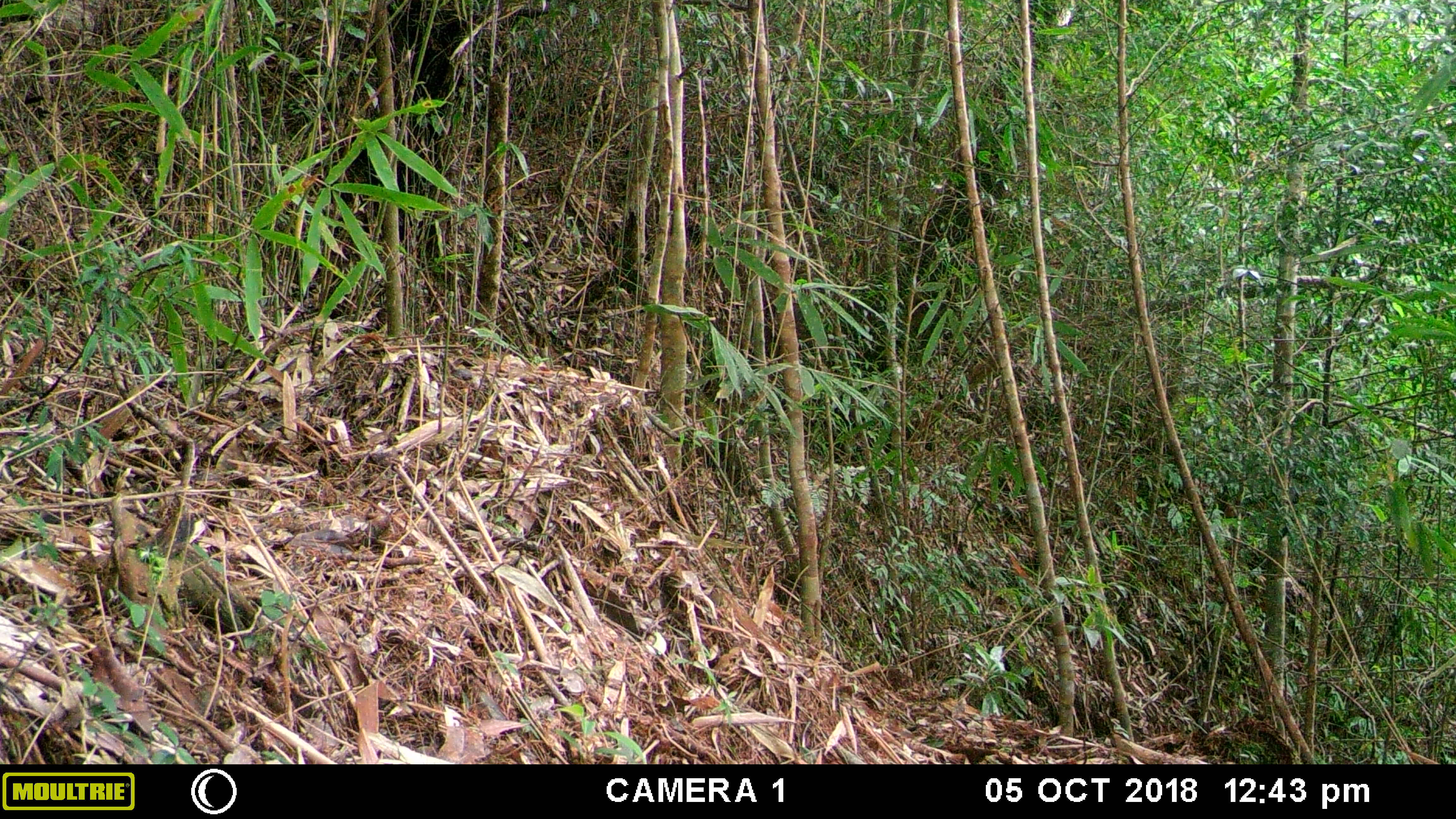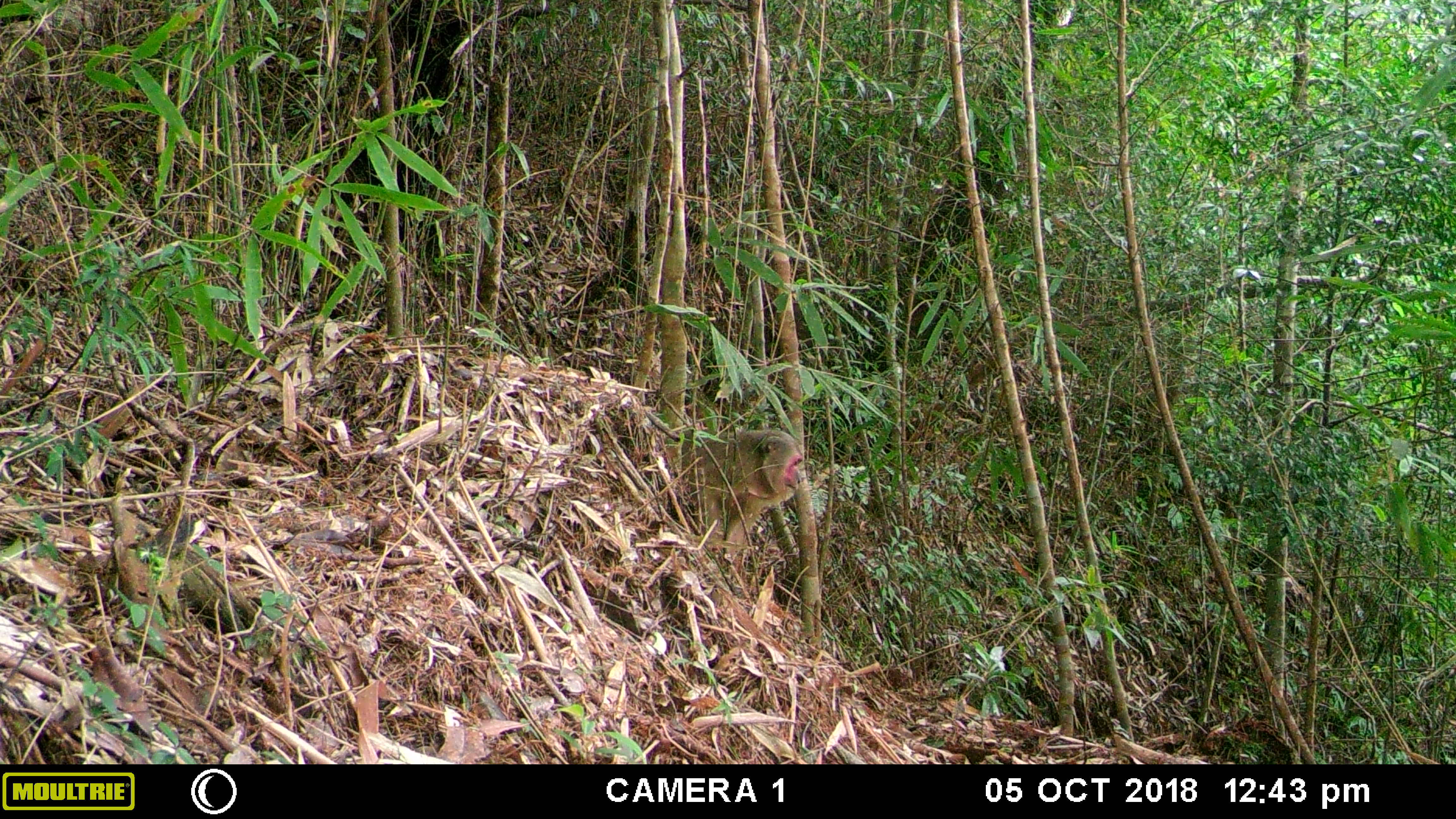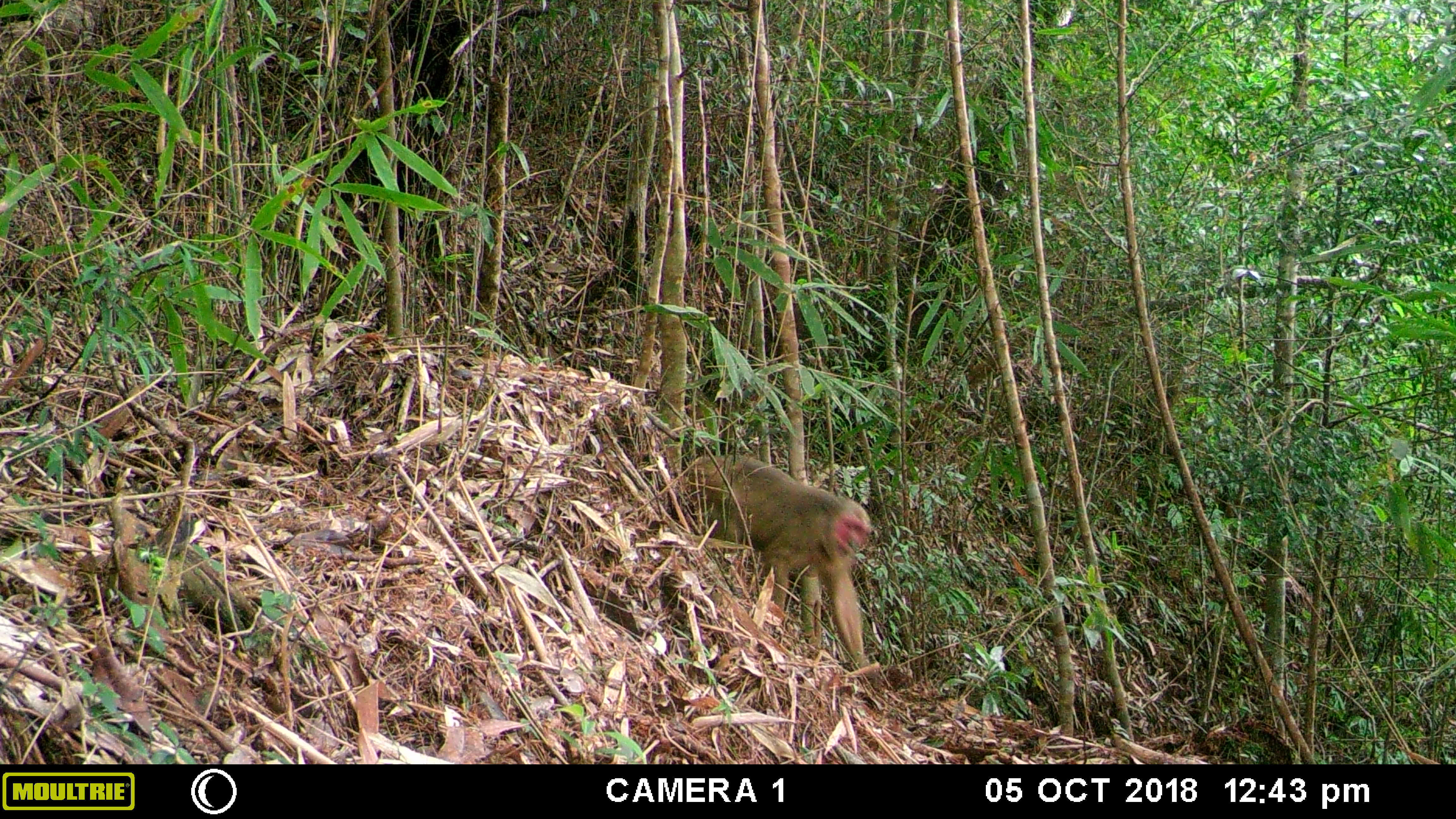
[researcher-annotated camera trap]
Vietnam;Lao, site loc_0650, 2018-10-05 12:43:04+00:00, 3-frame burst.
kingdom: Animalia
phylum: Chordata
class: Mammalia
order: Primates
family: Cercopithecidae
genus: Macaca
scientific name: Macaca arctoides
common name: stump-tailed macaque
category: stump tailed macaque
Stump tailed macaque (stump-tailed macaque) (Macaca arctoides). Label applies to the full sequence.